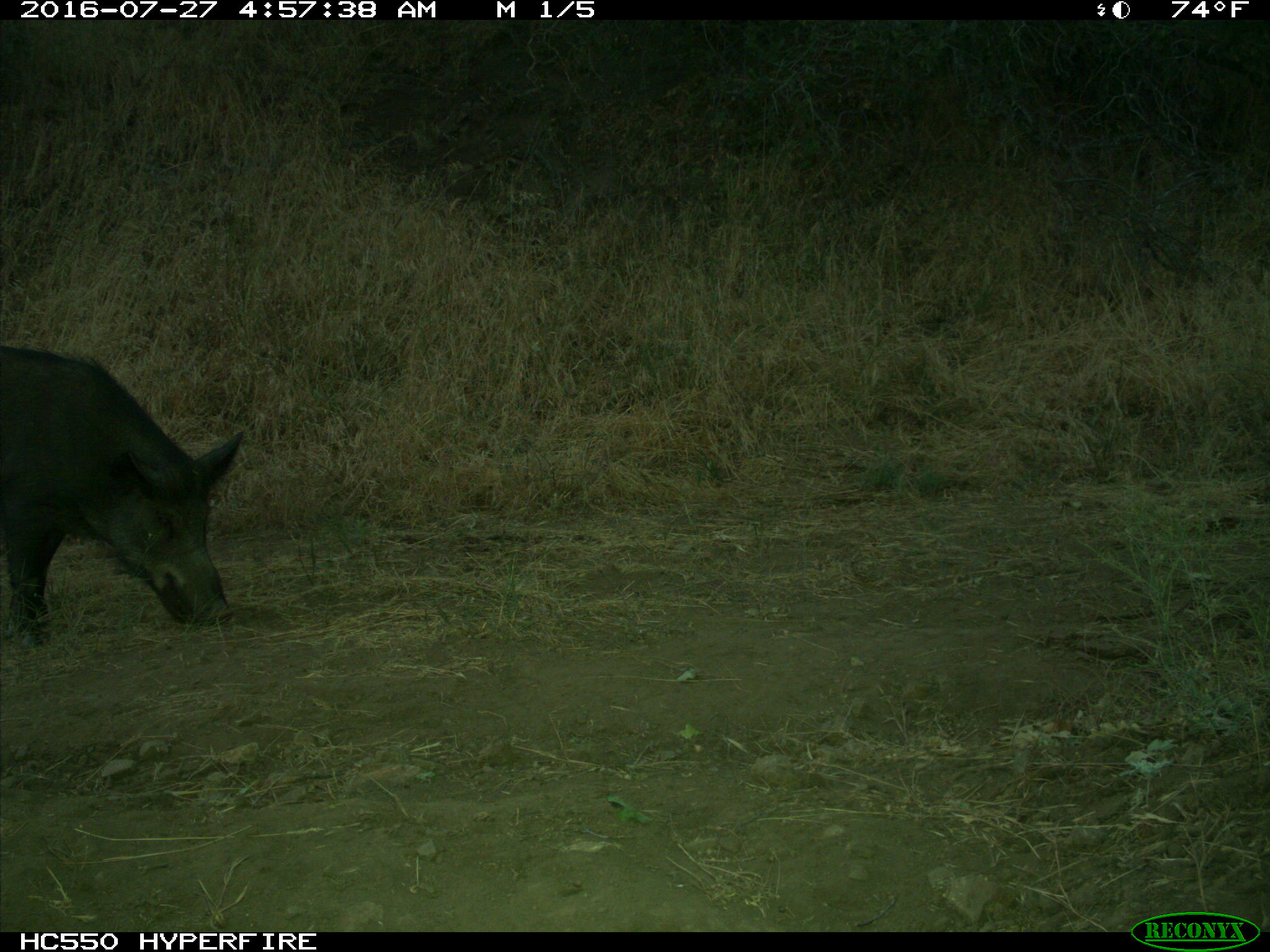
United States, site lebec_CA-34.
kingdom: Animalia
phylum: Chordata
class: Mammalia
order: Artiodactyla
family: Suidae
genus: Sus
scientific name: Sus scrofa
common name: wild boar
Sus scrofa (wild boar).